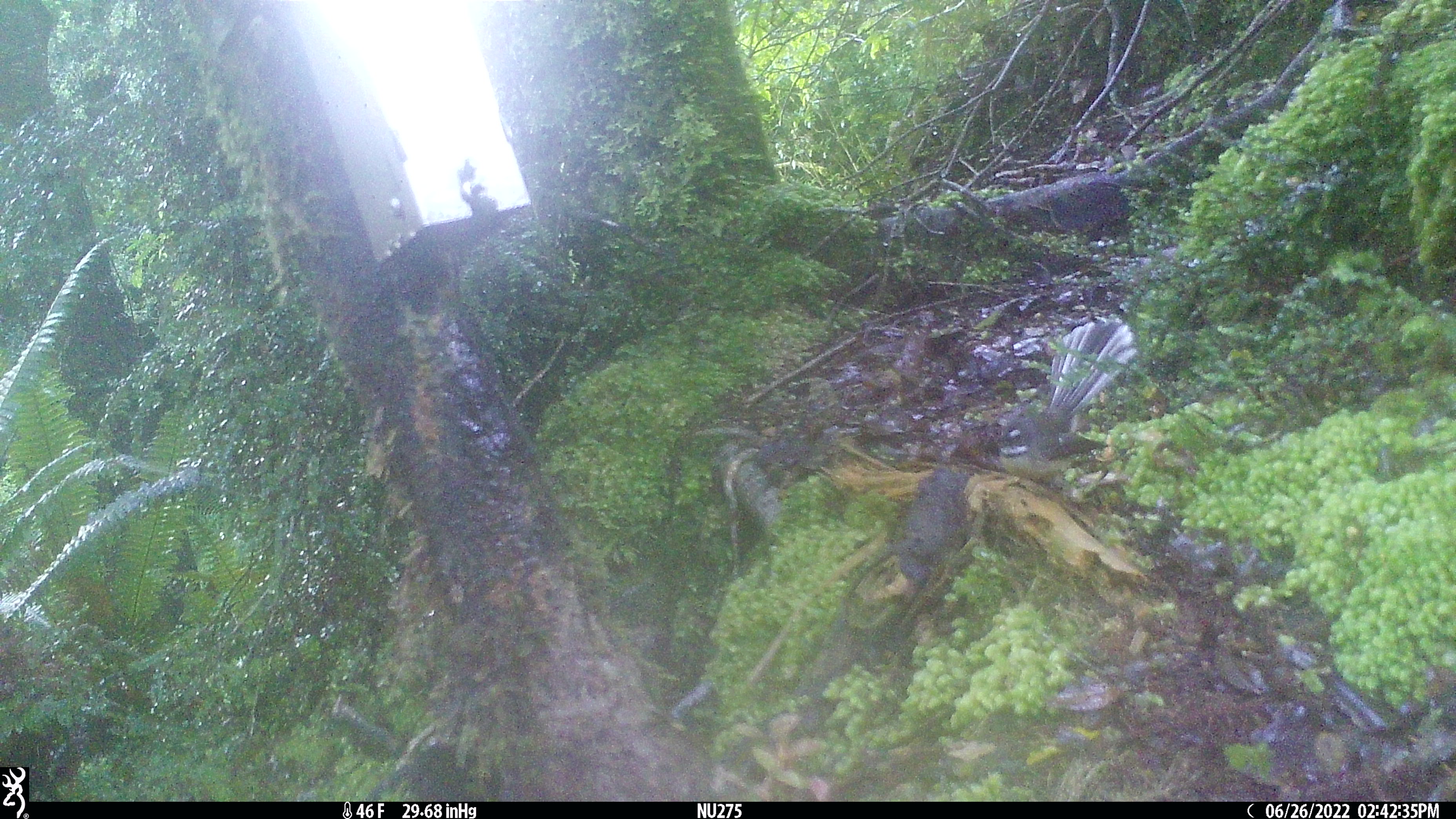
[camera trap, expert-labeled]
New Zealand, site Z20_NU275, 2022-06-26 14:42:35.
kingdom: Animalia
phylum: Chordata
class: Aves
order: Passeriformes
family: Rhipiduridae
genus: Rhipidura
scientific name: Rhipidura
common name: fantails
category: fantail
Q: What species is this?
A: Fantail (fantails) (Rhipidura).